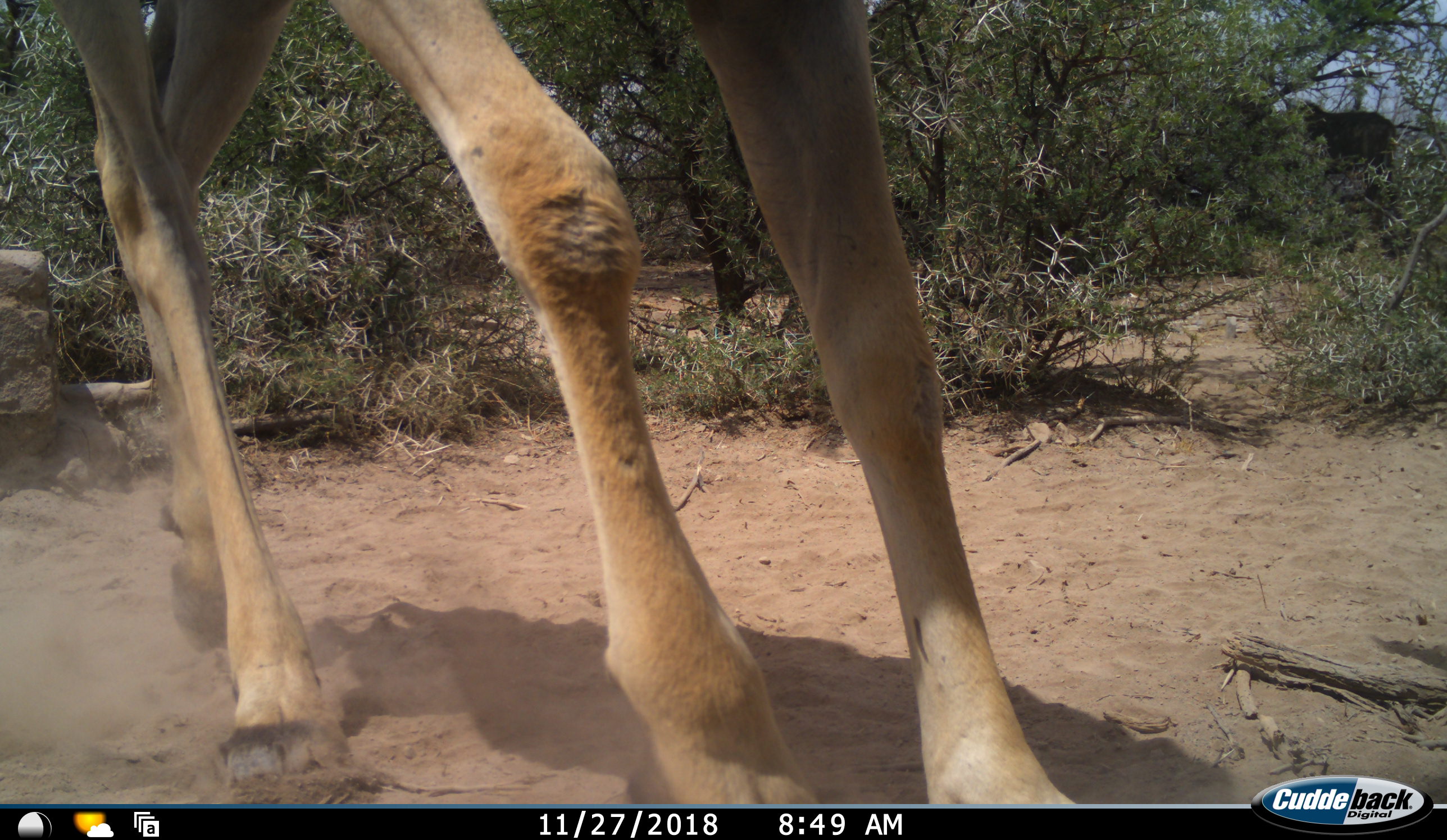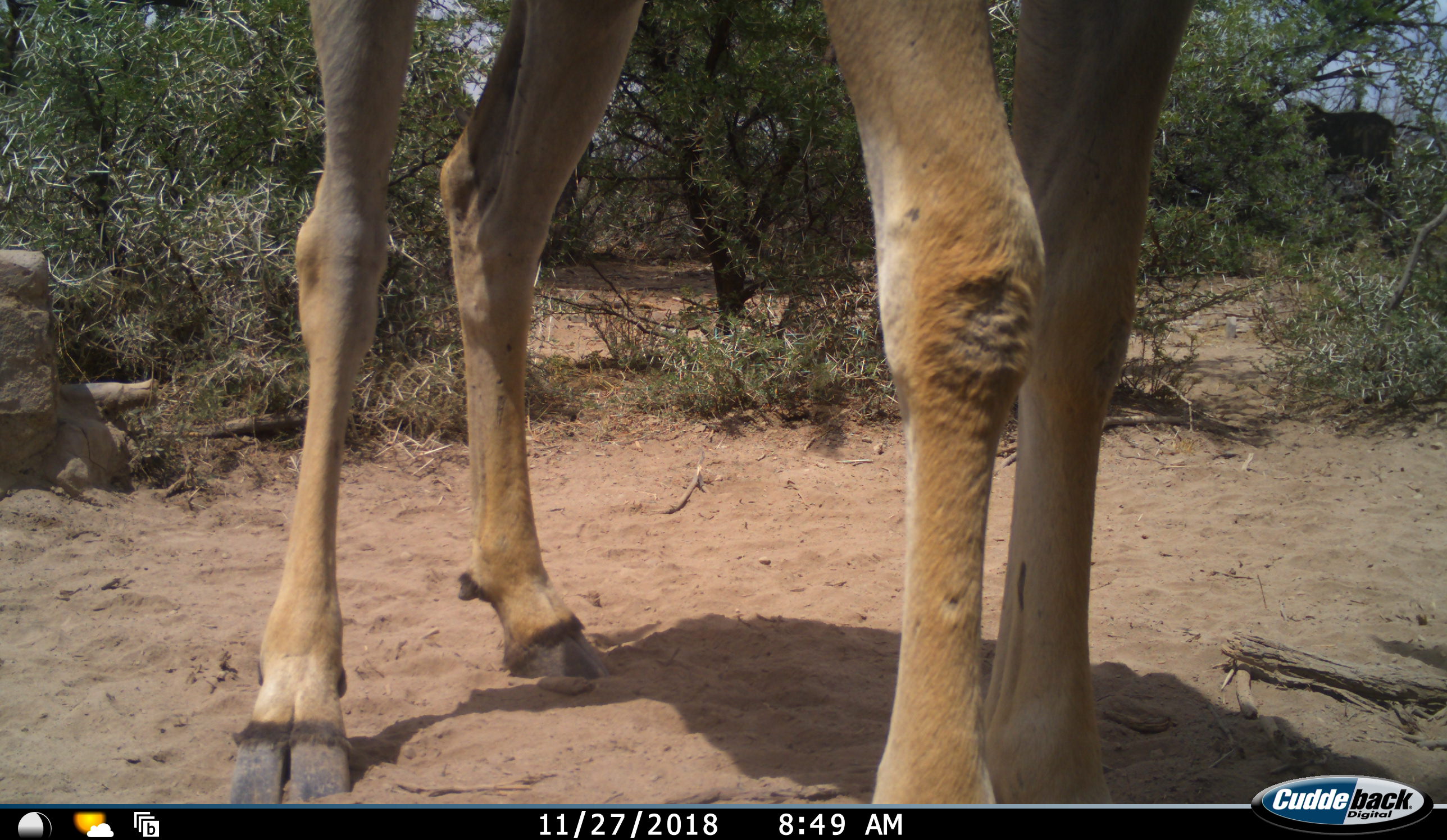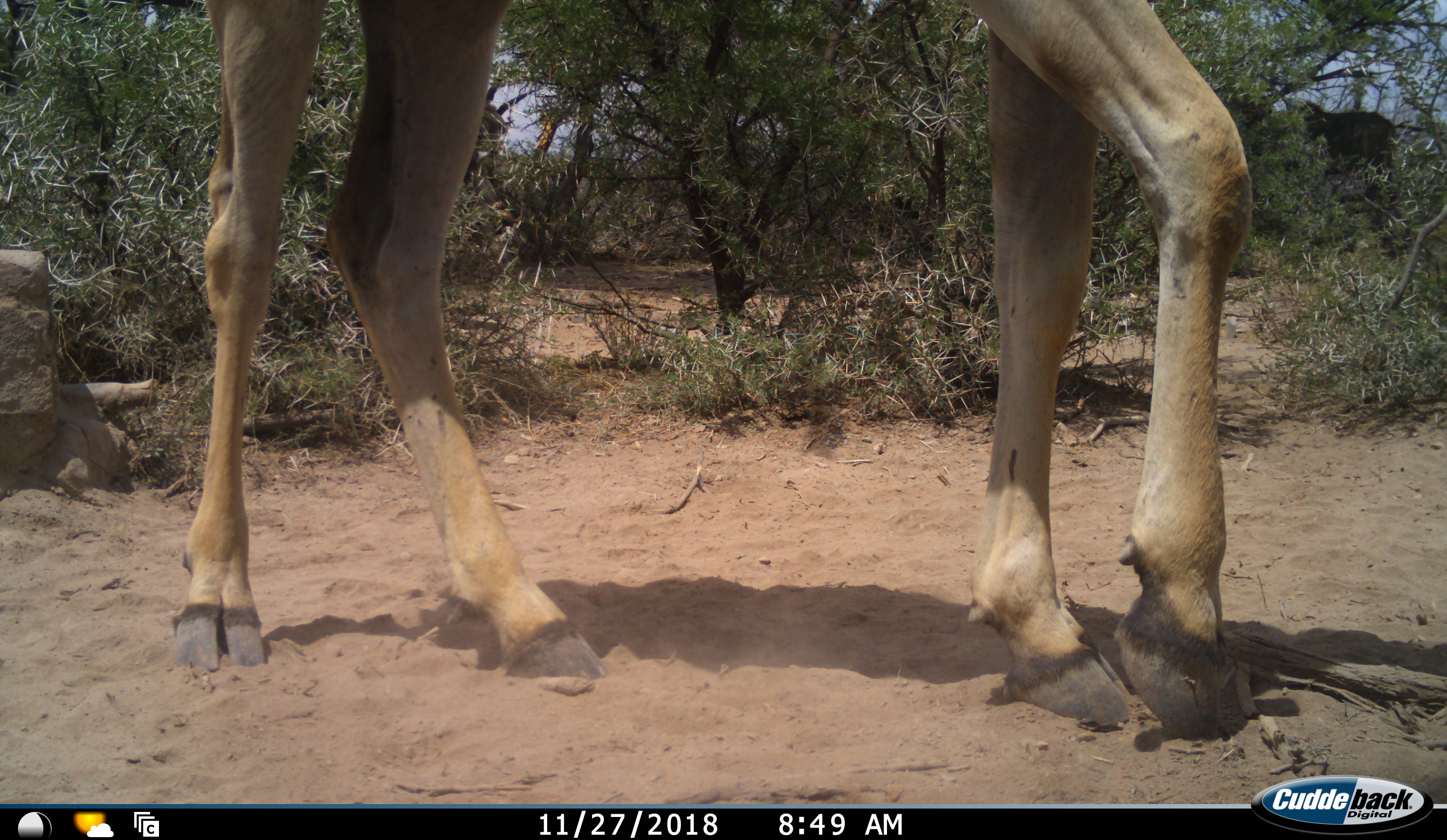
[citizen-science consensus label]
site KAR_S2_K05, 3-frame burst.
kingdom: Animalia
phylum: Chordata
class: Mammalia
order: Artiodactyla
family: Bovidae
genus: Tragelaphus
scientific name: Tragelaphus oryx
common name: eland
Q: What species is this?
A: Eland (Tragelaphus oryx).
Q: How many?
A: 1.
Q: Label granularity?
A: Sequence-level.